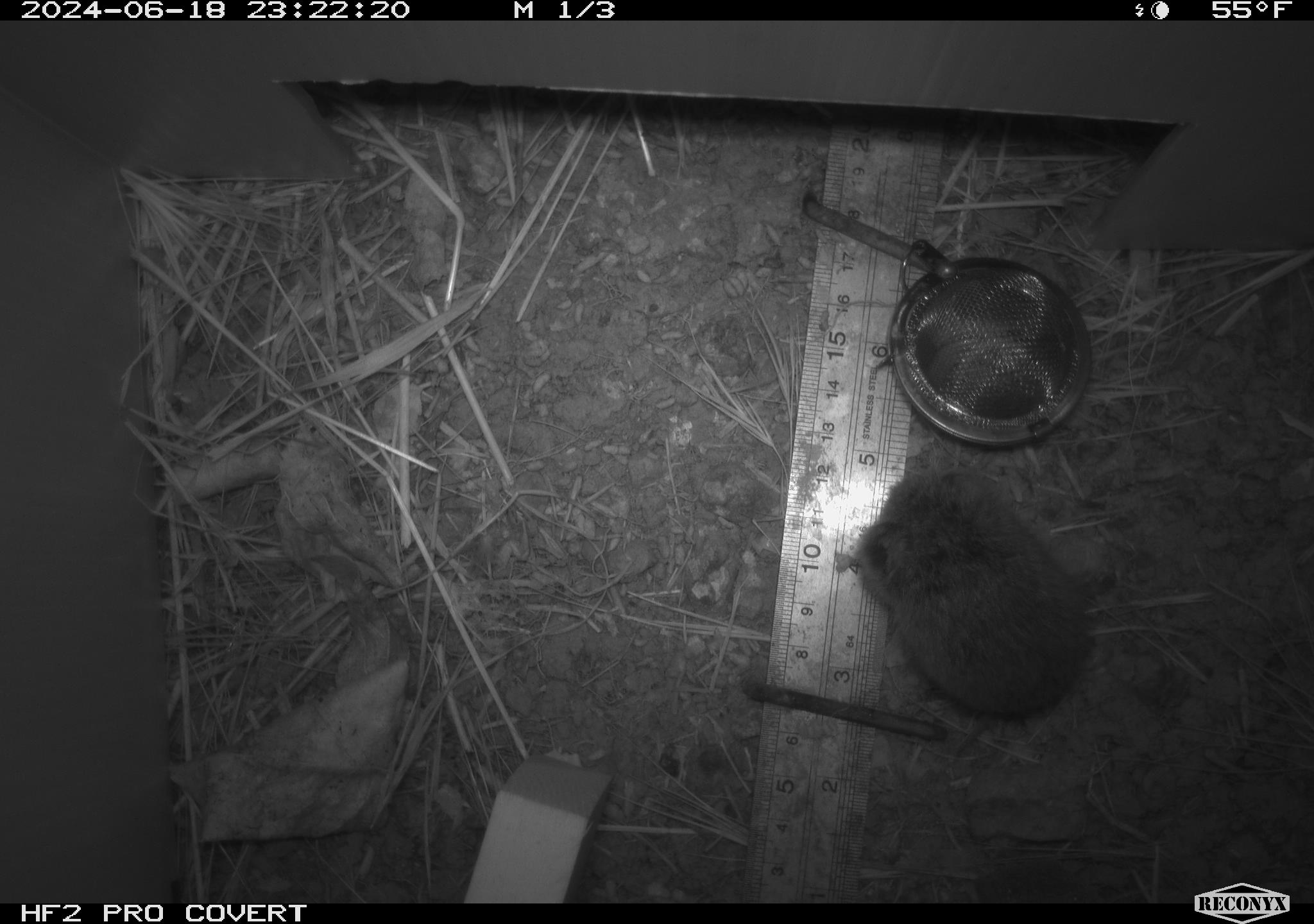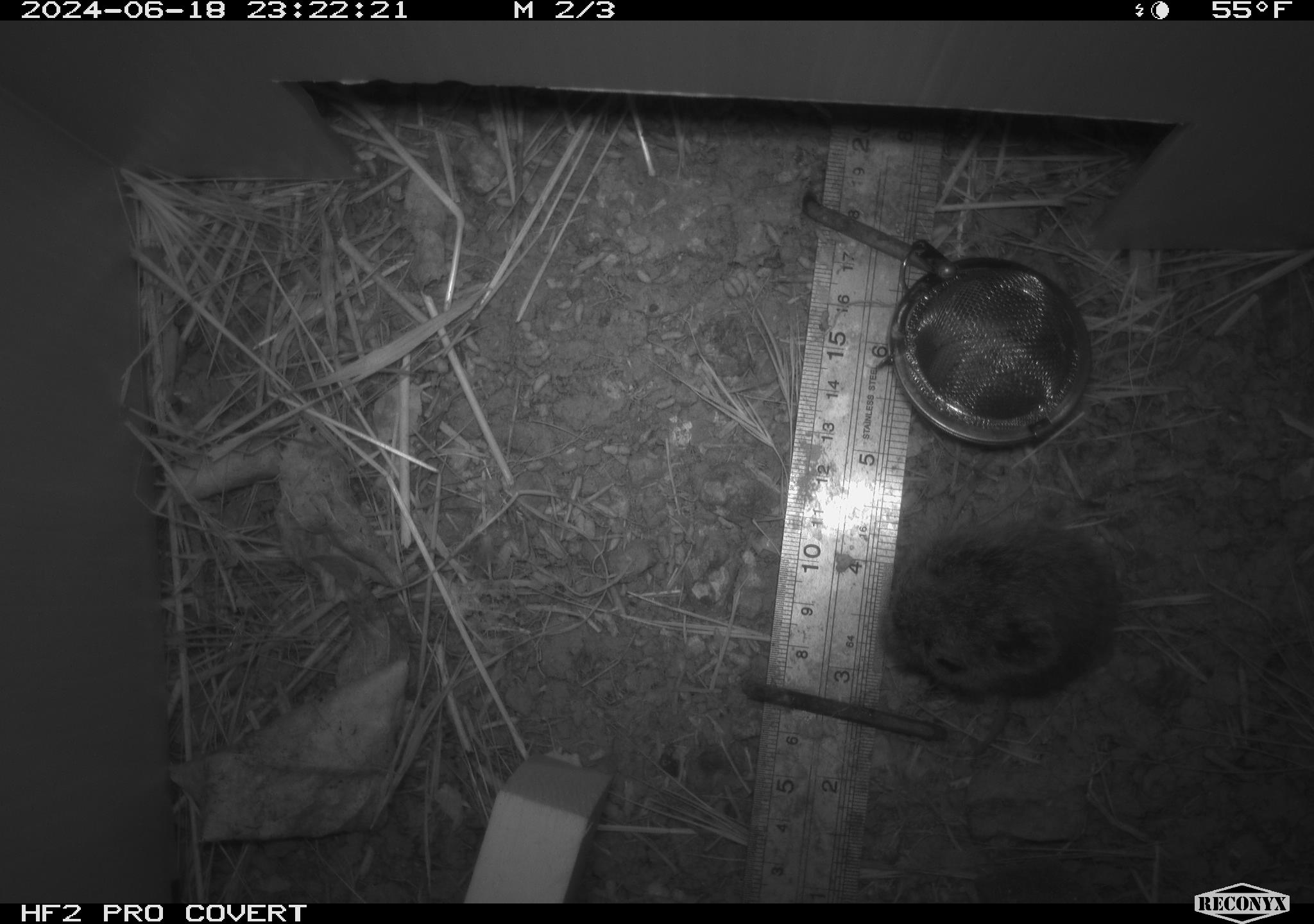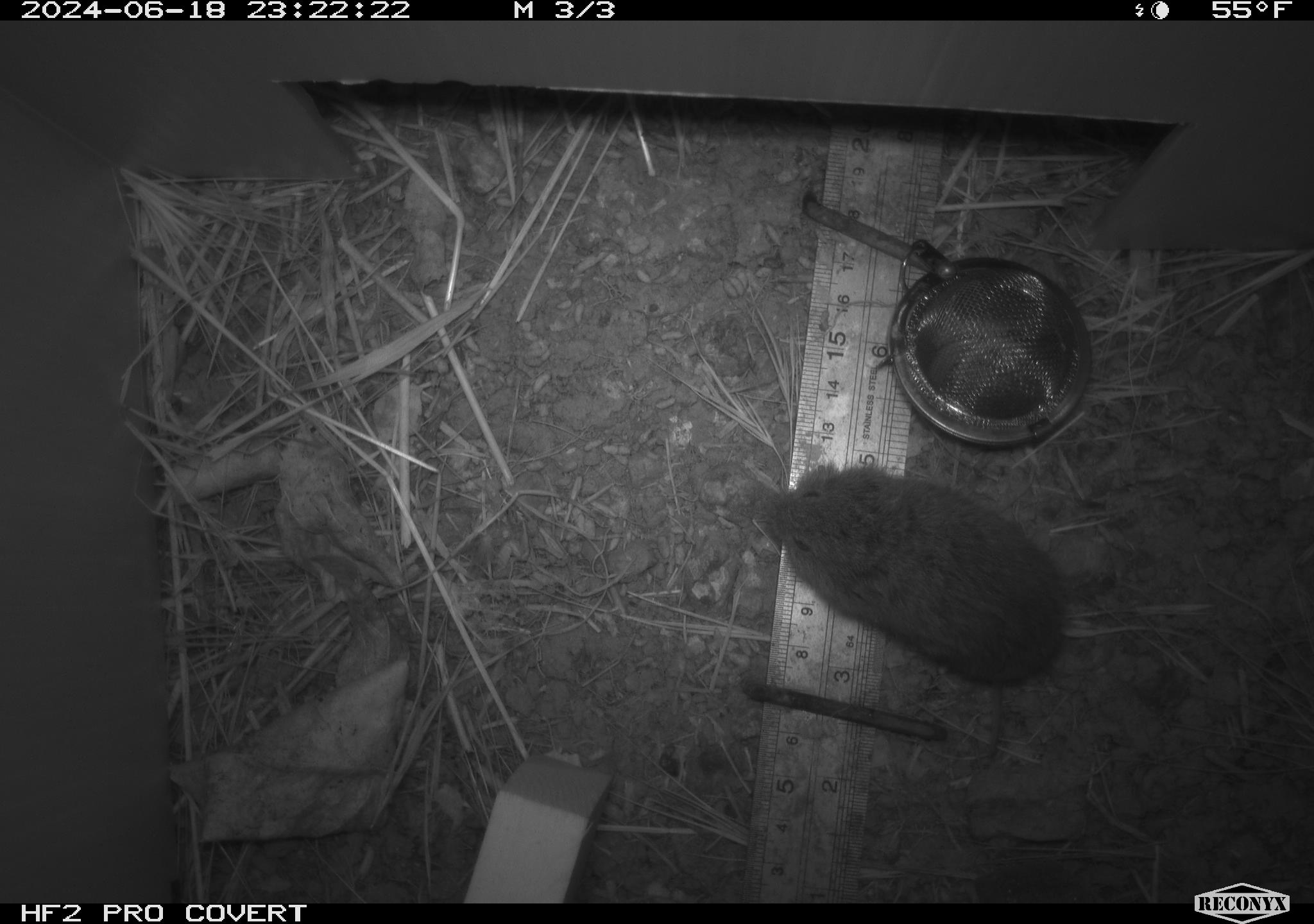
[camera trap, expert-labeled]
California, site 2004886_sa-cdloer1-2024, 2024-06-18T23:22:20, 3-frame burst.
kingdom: Animalia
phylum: Chordata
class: Mammalia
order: Rodentia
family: Cricetidae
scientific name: Arvicolinae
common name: voles, lemmings, and muskrats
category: arvicolinae subfamily